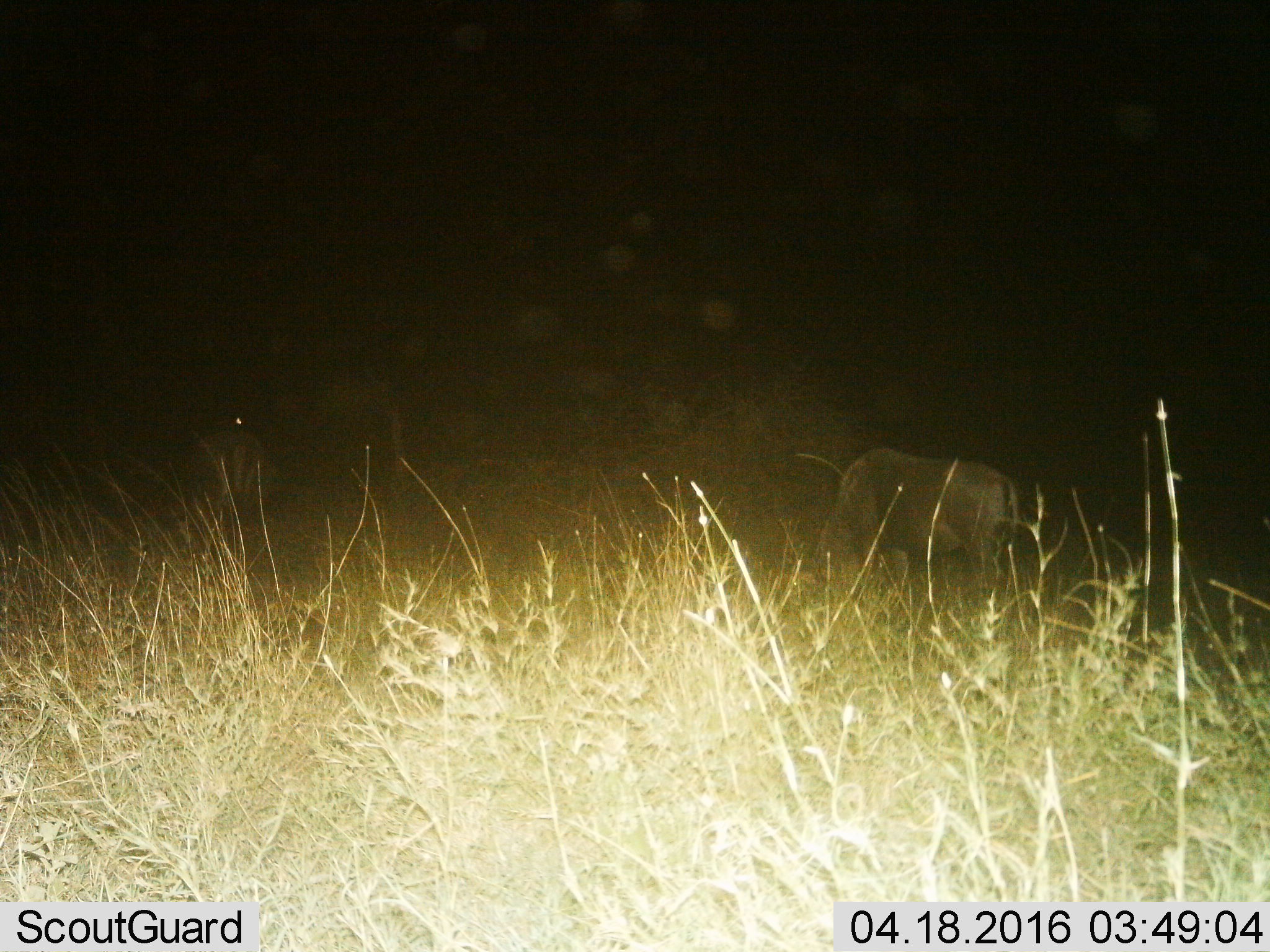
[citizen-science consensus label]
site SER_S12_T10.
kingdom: Animalia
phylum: Chordata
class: Mammalia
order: Artiodactyla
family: Bovidae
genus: Connochaetes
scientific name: Connochaetes taurinus taurinus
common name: blue wildebeest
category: wildebeestblue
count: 2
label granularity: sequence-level